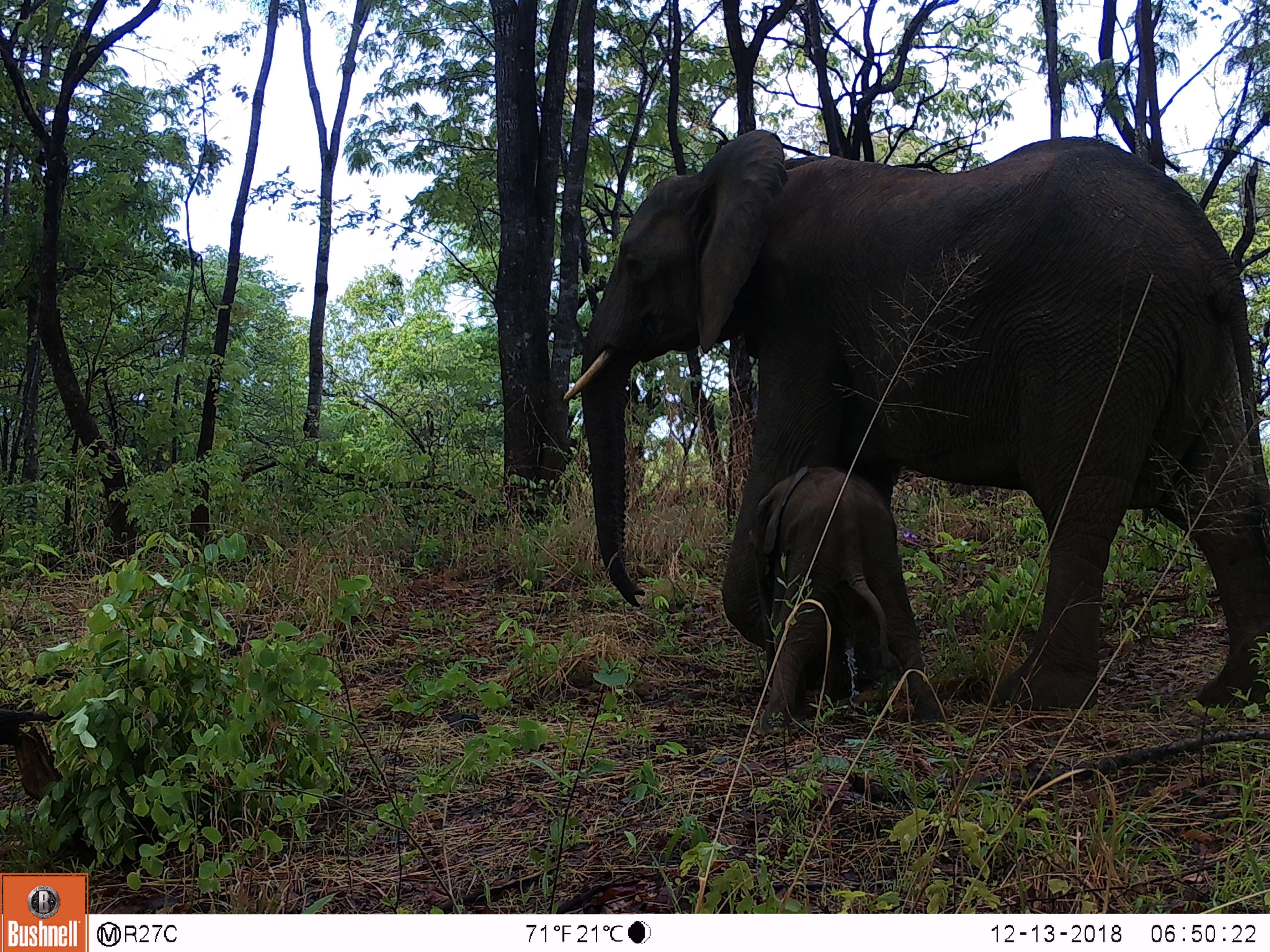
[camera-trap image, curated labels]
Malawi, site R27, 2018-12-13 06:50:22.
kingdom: Animalia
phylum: Chordata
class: Mammalia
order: Proboscidea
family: Elephantidae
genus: Loxodonta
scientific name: Loxodonta africana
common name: african savanna elephant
African savanna elephant (Loxodonta africana), count 2.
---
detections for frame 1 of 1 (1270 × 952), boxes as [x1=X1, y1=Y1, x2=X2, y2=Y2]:
african savanna elephant: [x1=556, y1=124, x2=1270, y2=723]; [x1=722, y1=437, x2=939, y2=729]